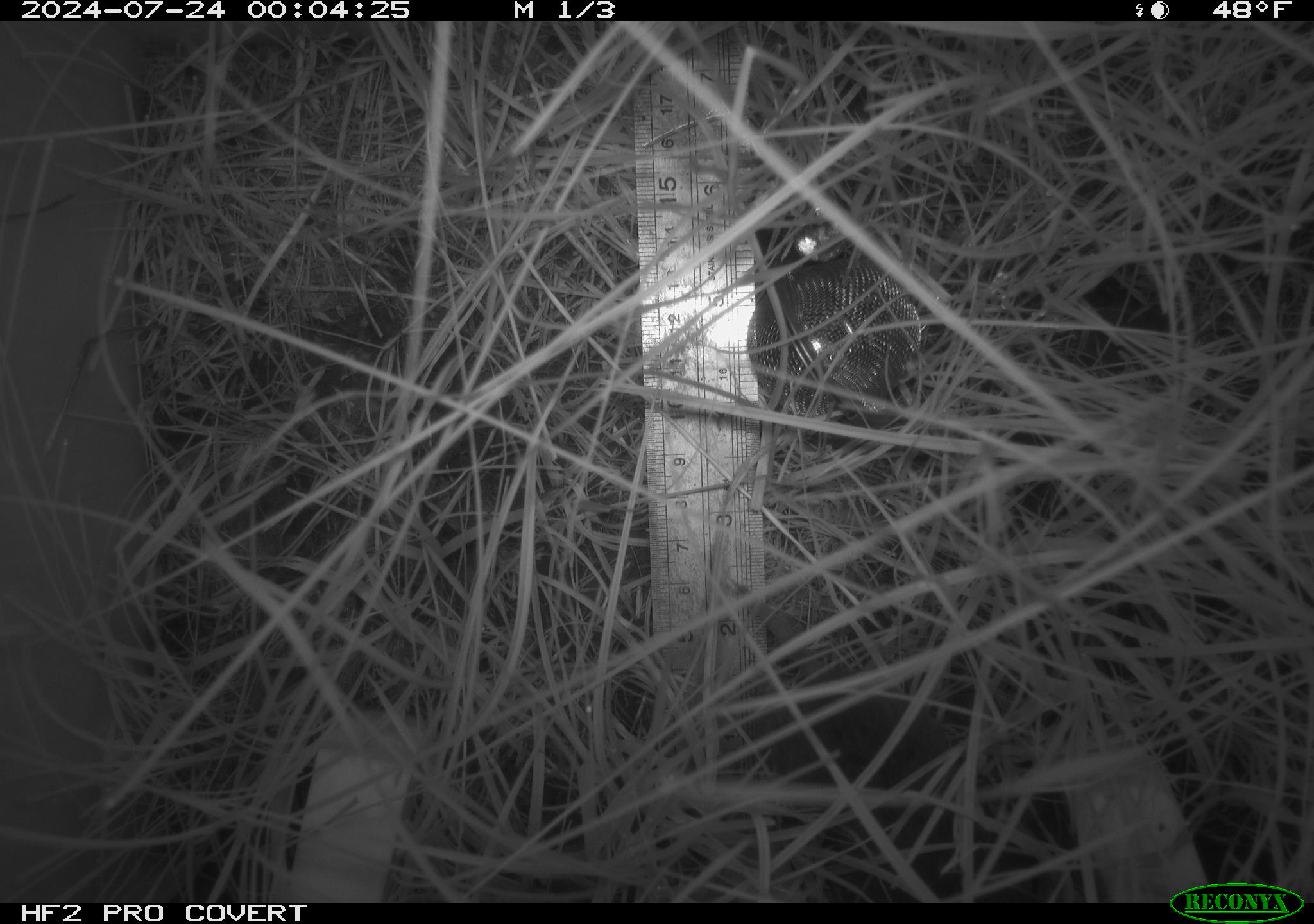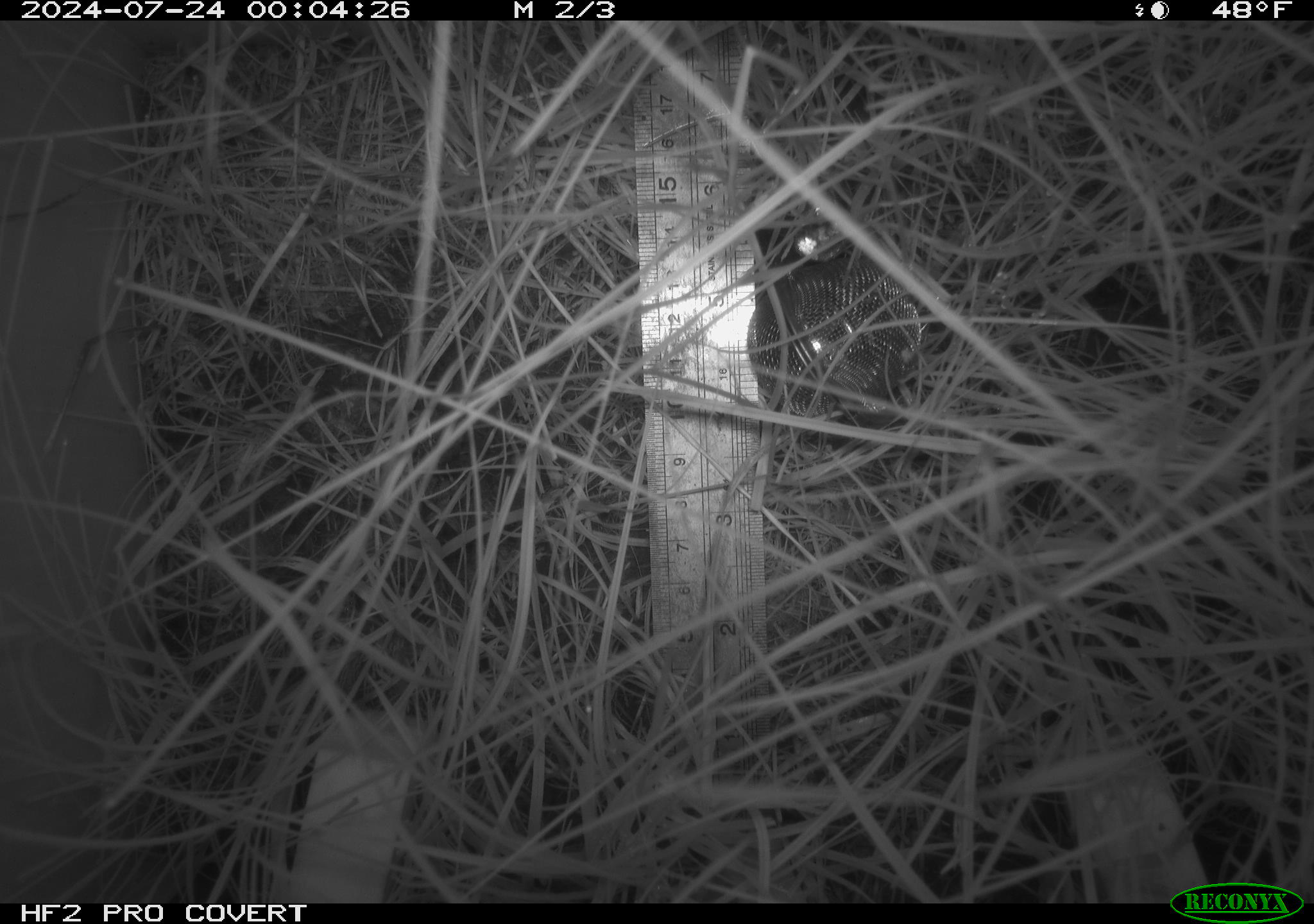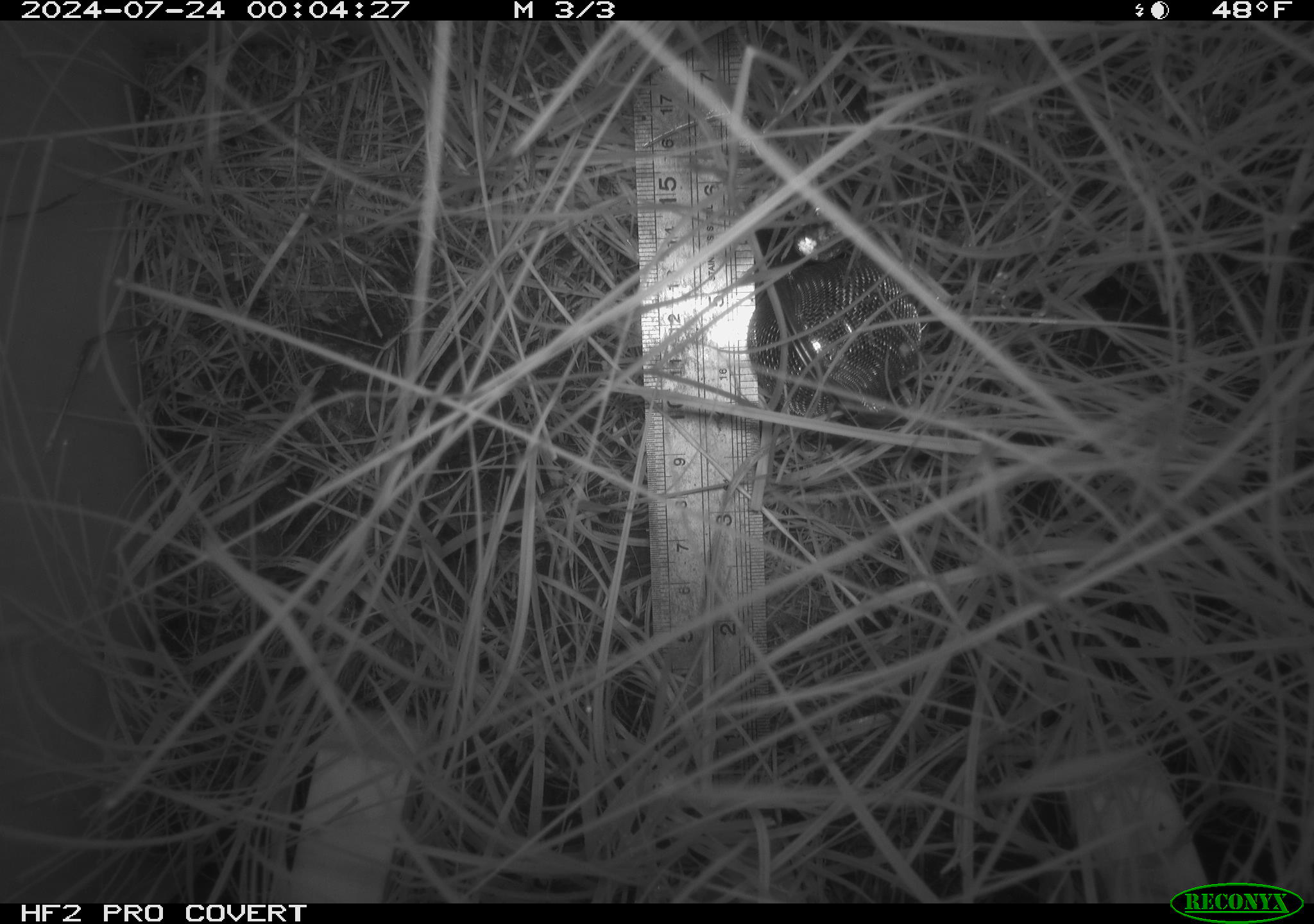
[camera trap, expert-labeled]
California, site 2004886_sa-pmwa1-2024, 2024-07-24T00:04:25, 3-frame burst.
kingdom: Animalia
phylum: Chordata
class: Mammalia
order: Rodentia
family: Cricetidae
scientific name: Arvicolinae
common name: voles, lemmings, and muskrats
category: arvicolinae subfamily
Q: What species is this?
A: Arvicolinae subfamily (voles, lemmings, and muskrats) (Arvicolinae).